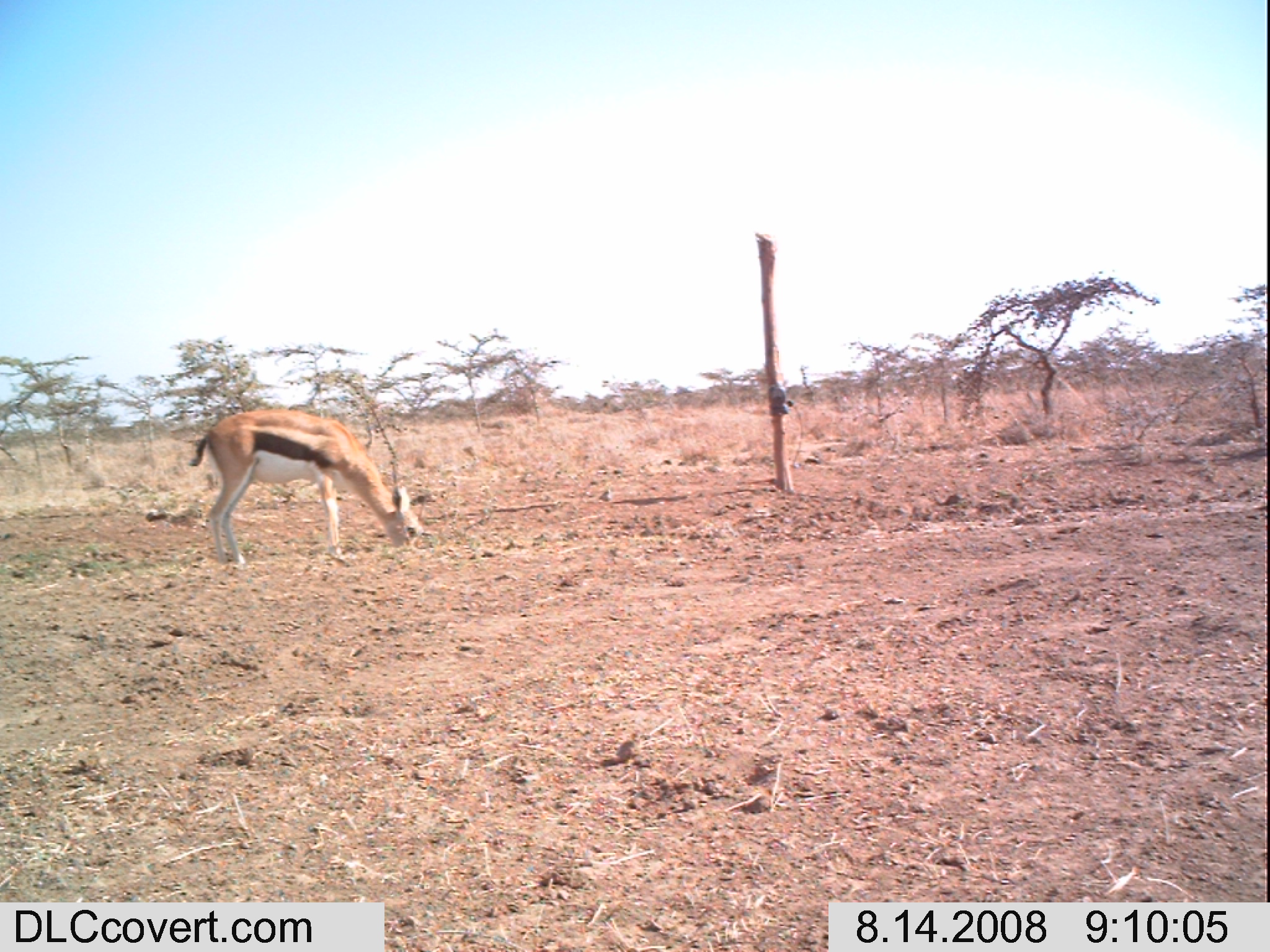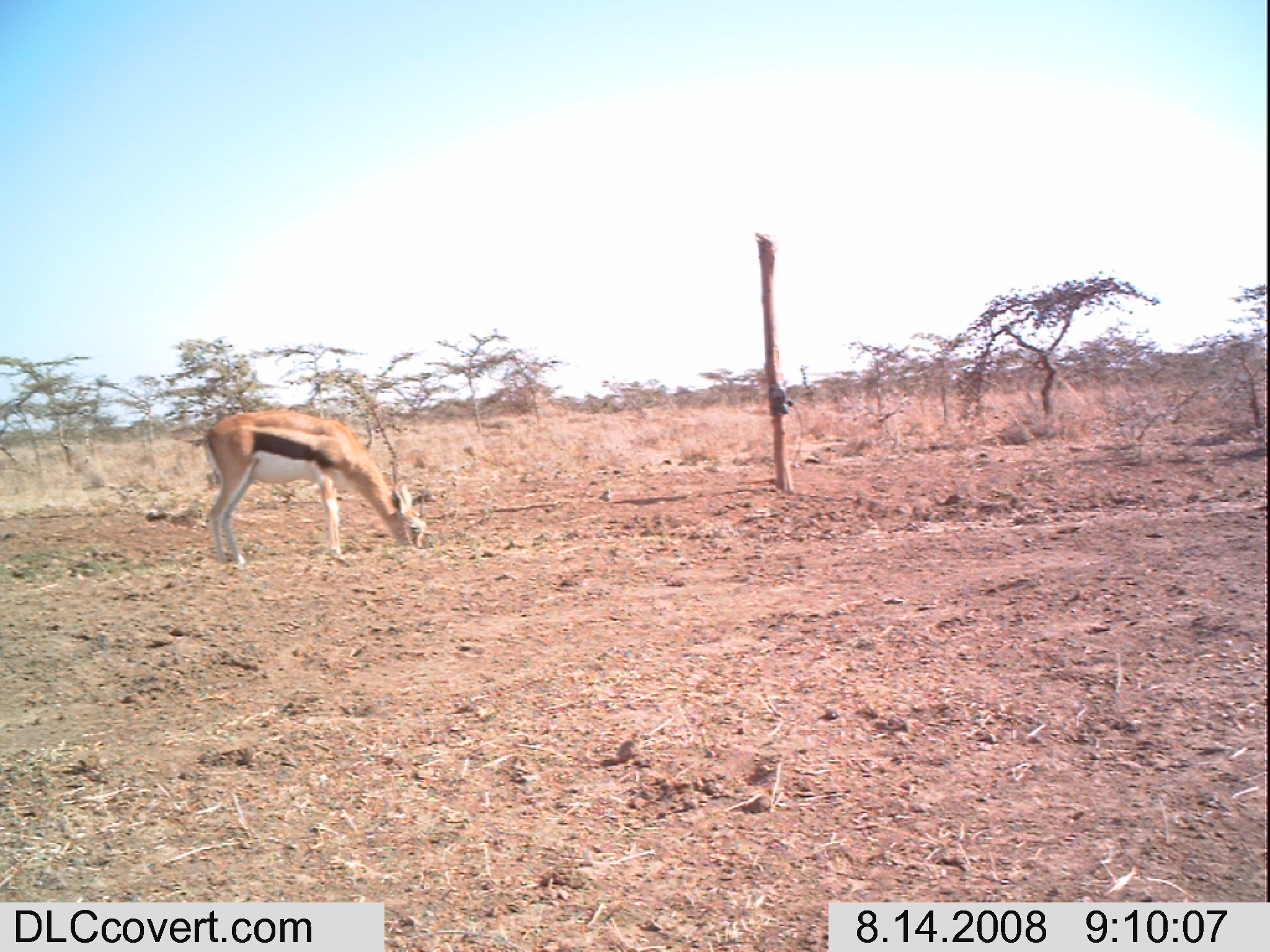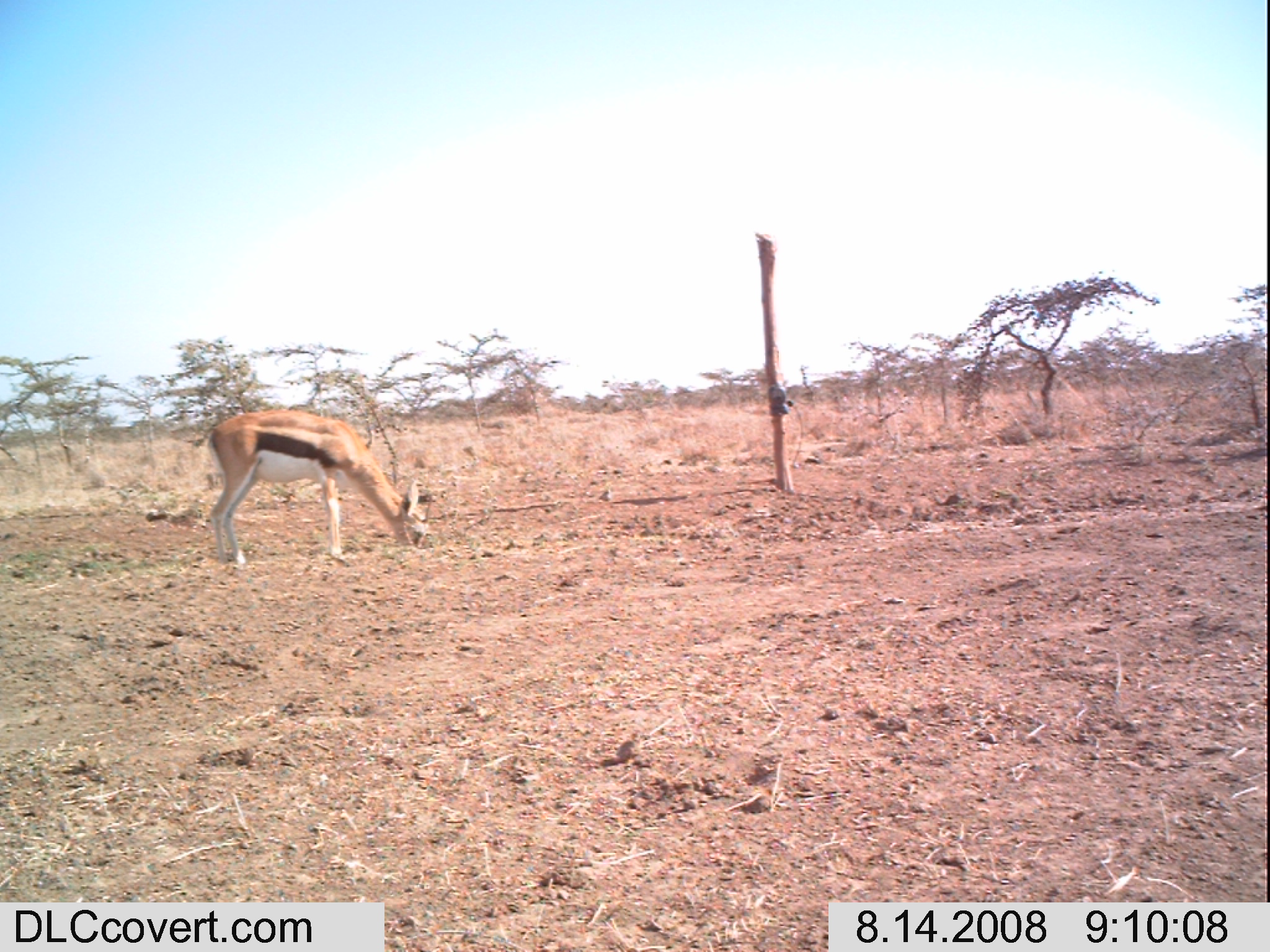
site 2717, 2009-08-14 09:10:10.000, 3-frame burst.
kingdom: Animalia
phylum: Chordata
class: Mammalia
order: Artiodactyla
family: Bovidae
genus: Eudorcas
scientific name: Eudorcas thomsonii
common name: thomson's gazelle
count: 1